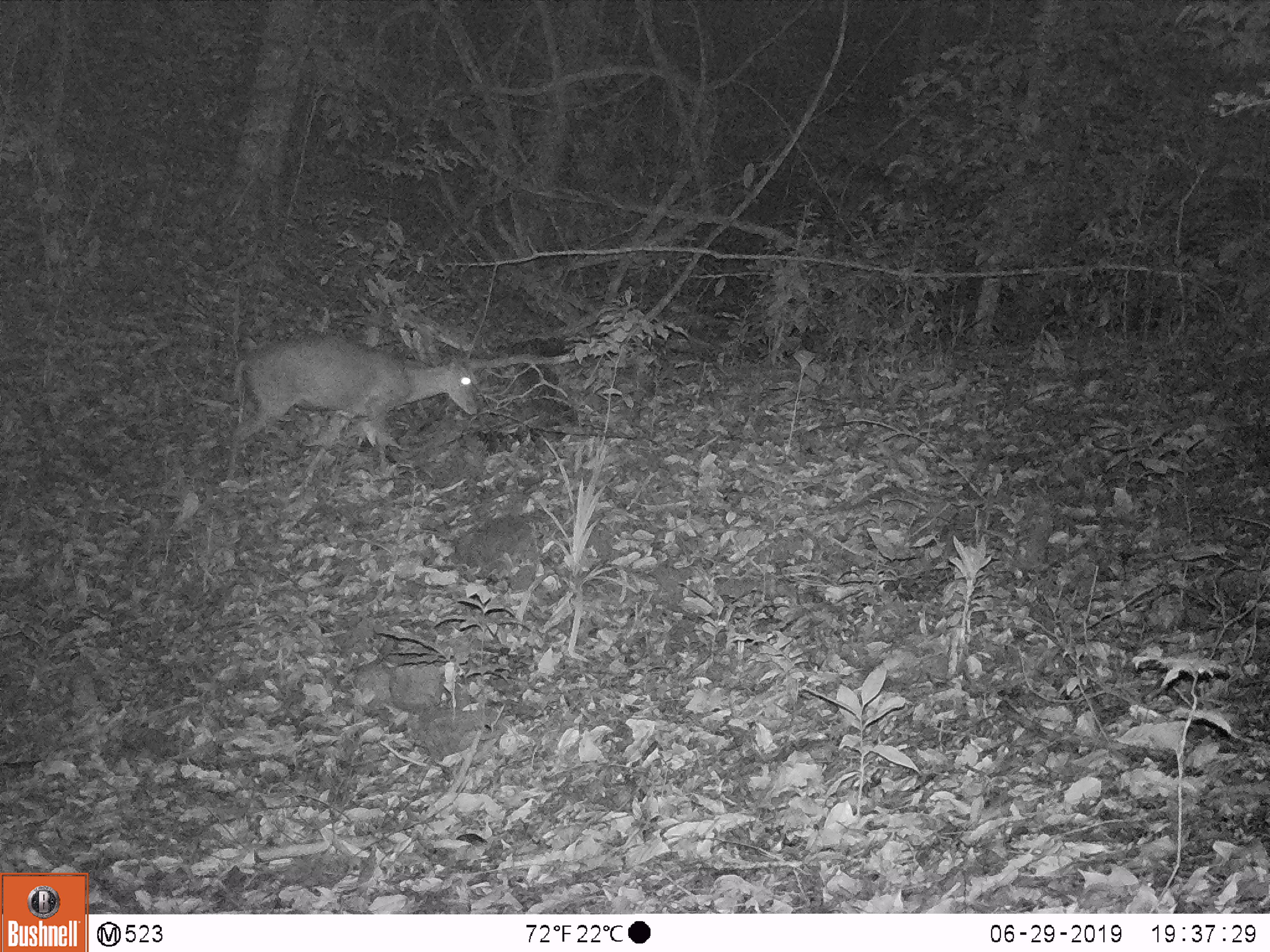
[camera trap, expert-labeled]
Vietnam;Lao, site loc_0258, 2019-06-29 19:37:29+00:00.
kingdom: Animalia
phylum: Chordata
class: Mammalia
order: Artiodactyla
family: Cervidae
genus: Muntiacus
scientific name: Muntiacus rooseveltorum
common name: roosevelt's muntjac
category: roosevelts muntjac group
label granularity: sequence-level